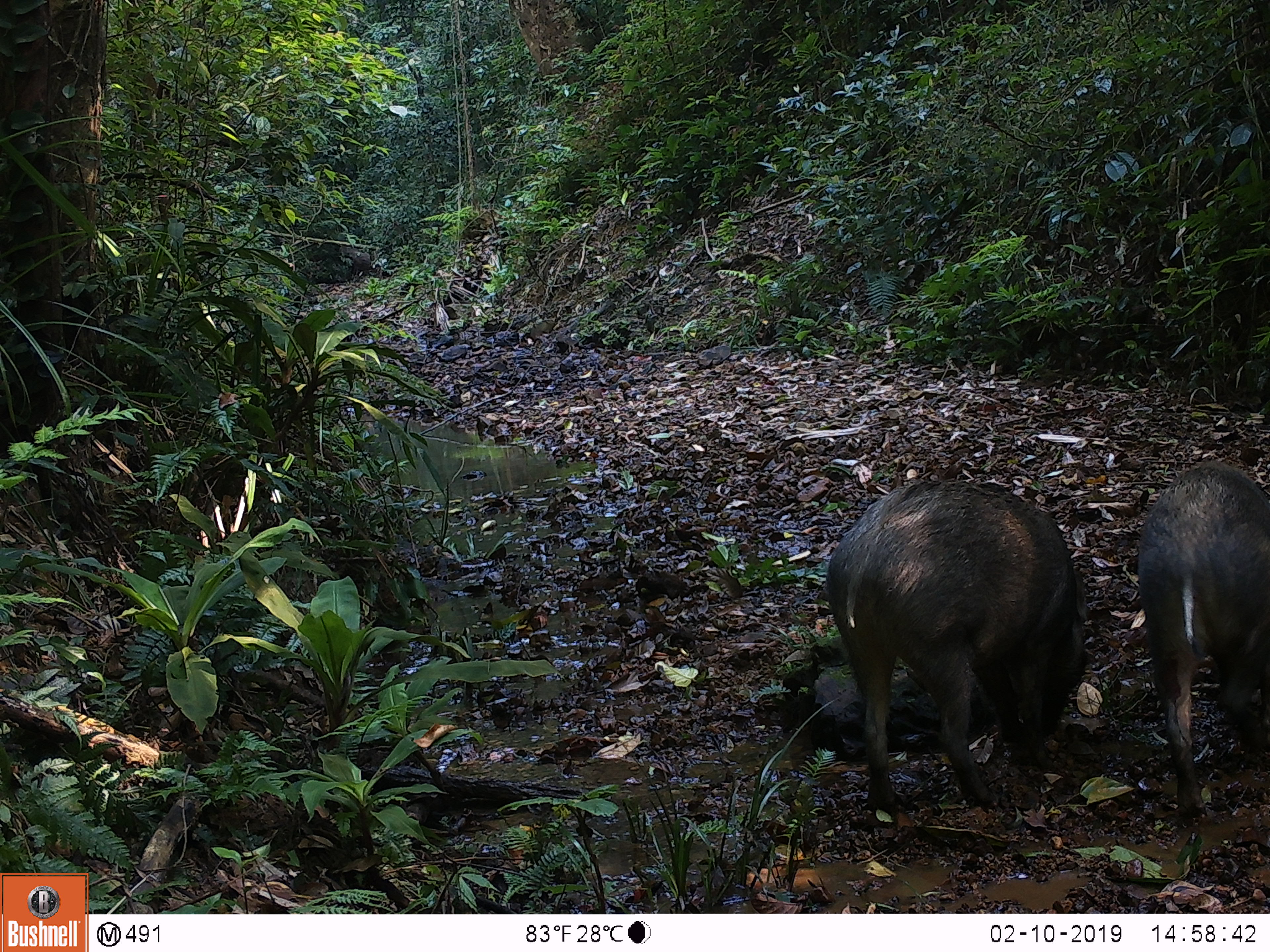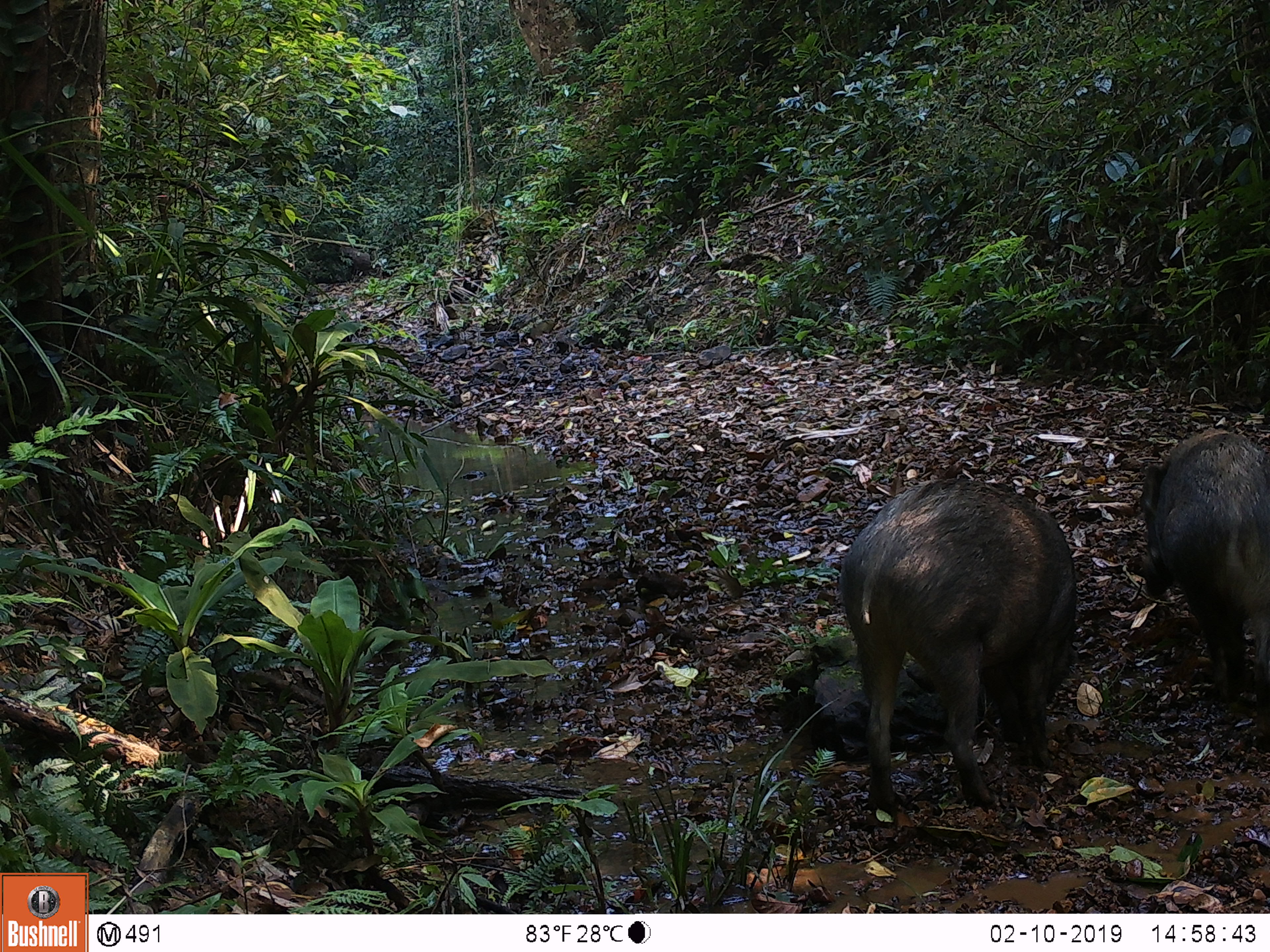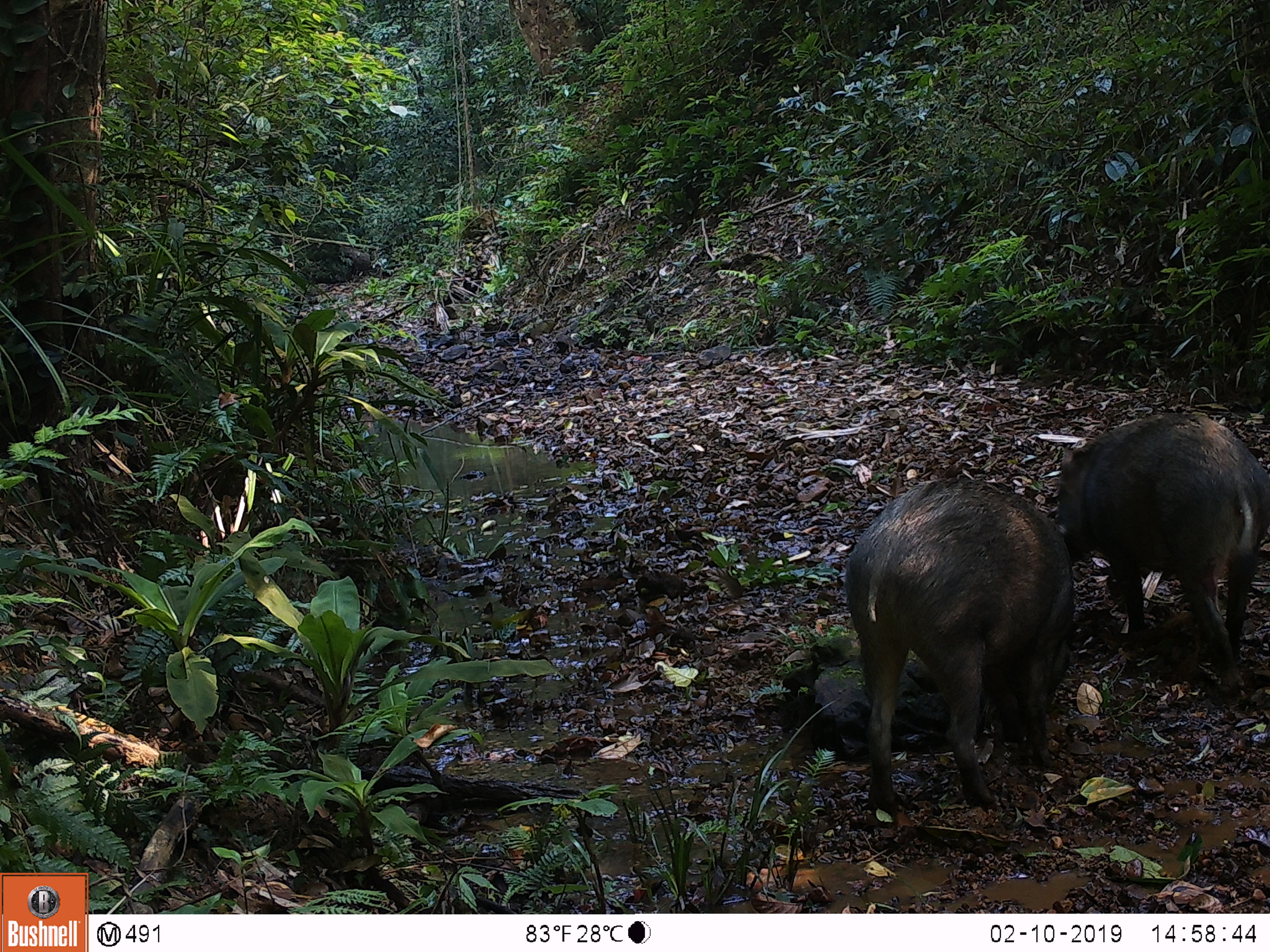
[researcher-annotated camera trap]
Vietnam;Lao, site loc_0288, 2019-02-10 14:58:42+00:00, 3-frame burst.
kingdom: Animalia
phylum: Chordata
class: Mammalia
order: Artiodactyla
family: Suidae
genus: Sus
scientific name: Sus scrofa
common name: eurasian wild pig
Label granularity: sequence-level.